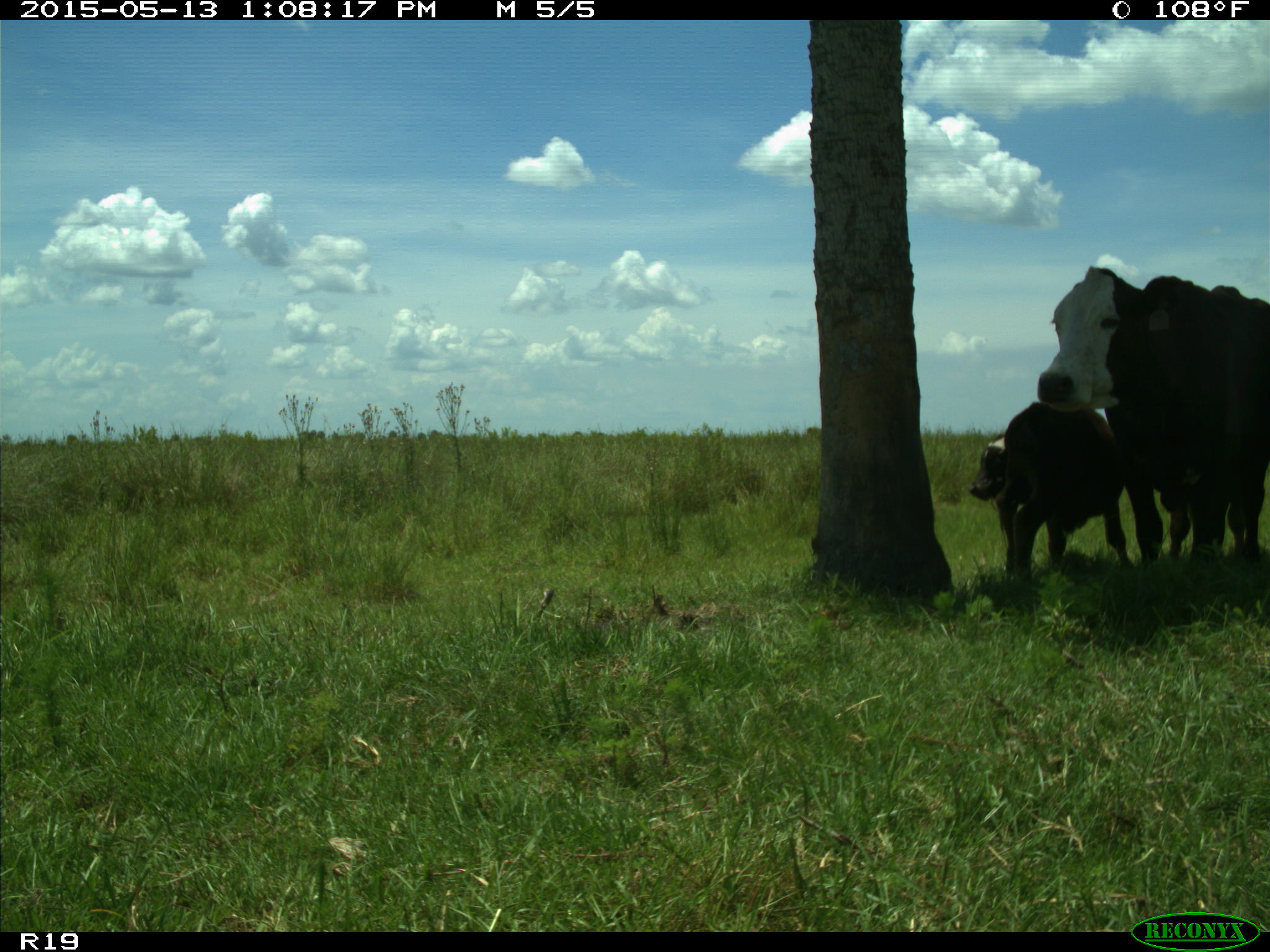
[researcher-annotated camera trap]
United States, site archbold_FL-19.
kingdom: Animalia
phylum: Chordata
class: Mammalia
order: Artiodactyla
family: Bovidae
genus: Bos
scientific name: Bos taurus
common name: domestic cow